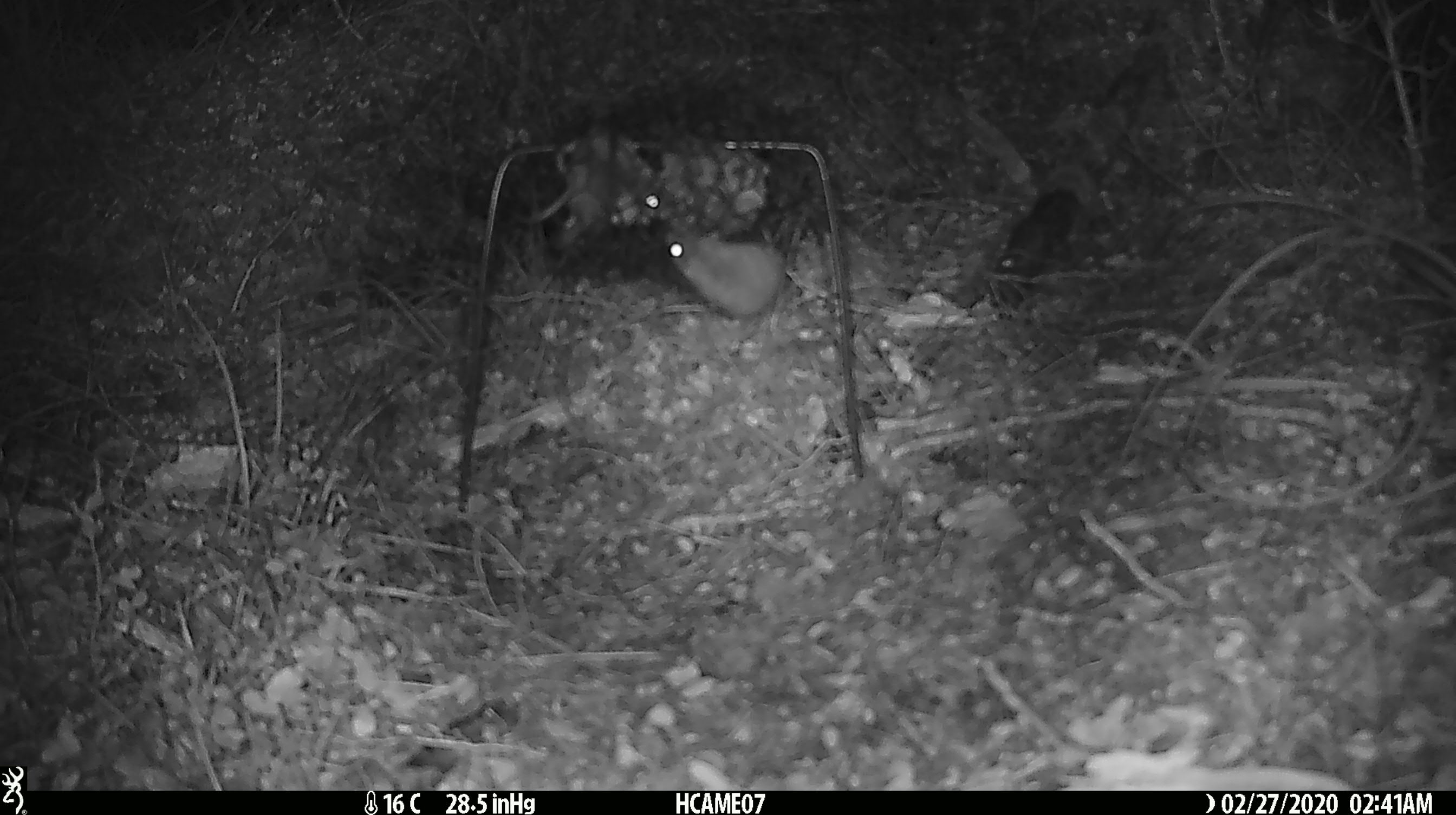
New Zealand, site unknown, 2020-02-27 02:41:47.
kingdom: Animalia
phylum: Chordata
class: Mammalia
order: Rodentia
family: Muridae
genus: Mus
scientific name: Mus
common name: mouse